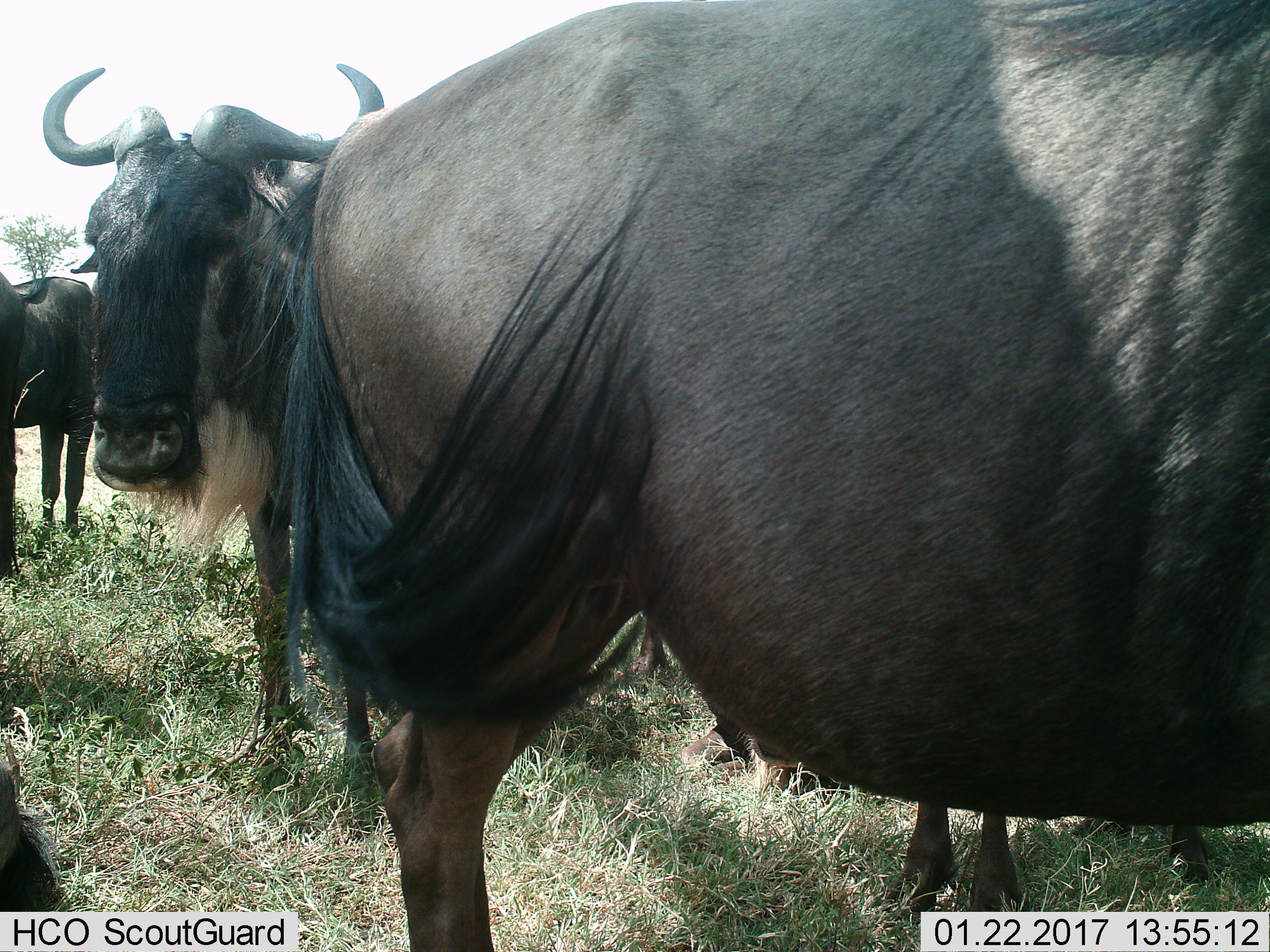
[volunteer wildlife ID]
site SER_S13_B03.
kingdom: Animalia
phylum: Chordata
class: Mammalia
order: Artiodactyla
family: Bovidae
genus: Connochaetes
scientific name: Connochaetes taurinus taurinus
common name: blue wildebeest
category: wildebeestblue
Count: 5.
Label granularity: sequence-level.